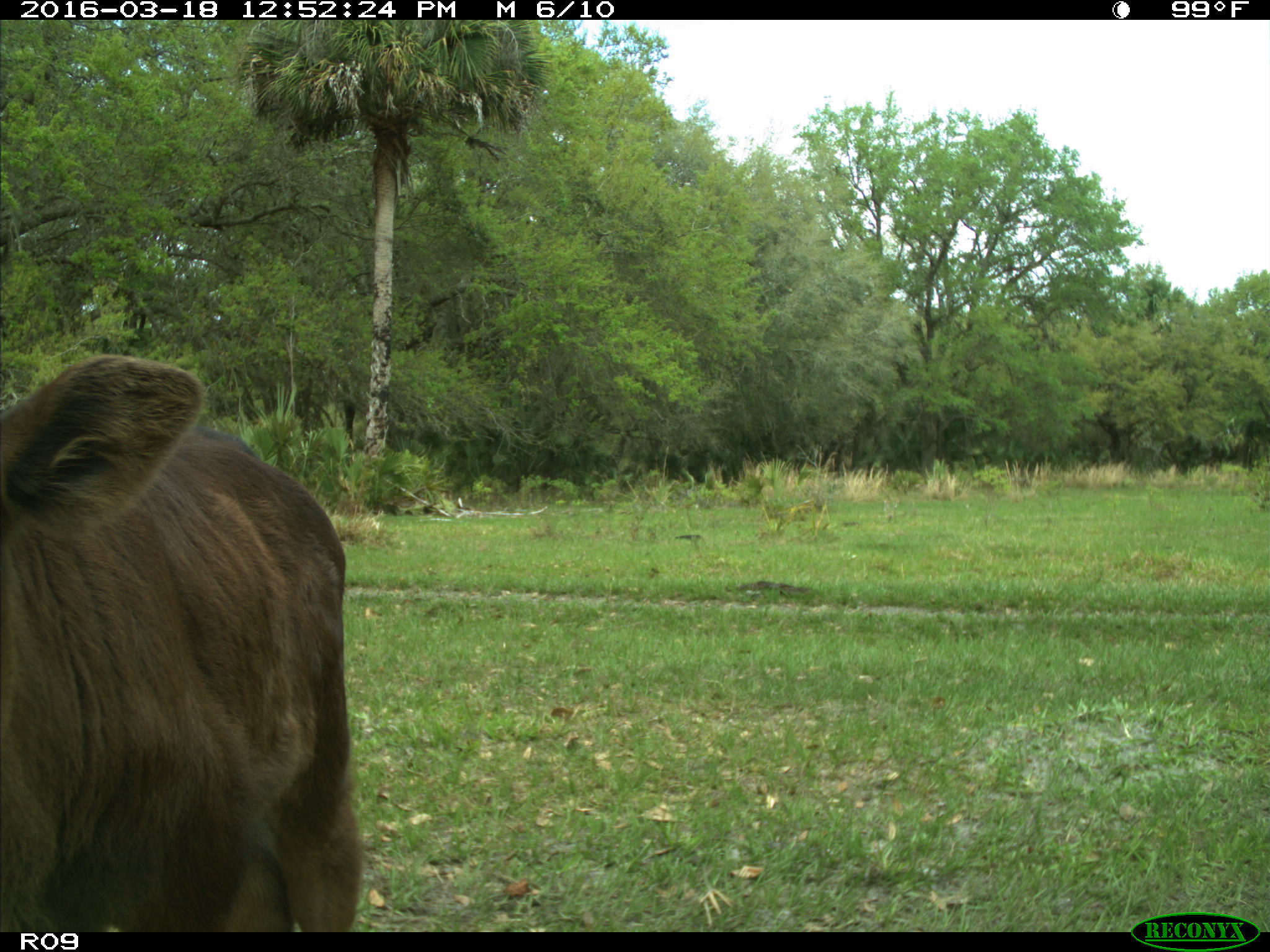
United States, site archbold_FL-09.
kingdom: Animalia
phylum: Chordata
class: Mammalia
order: Artiodactyla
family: Bovidae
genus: Bos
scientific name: Bos taurus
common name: domestic cow